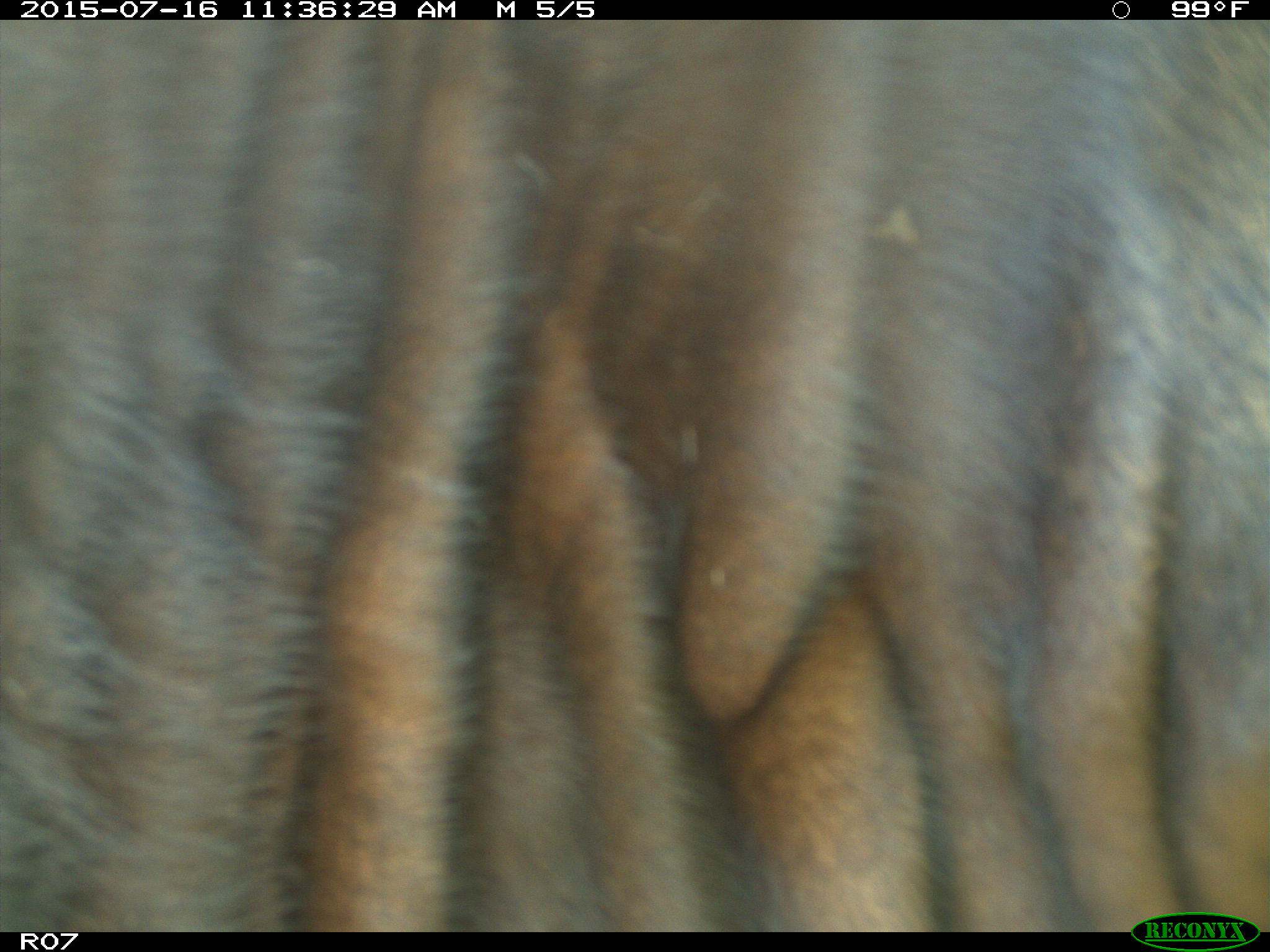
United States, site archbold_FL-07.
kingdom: Animalia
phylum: Chordata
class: Mammalia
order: Artiodactyla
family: Bovidae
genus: Bos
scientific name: Bos taurus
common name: domestic cow